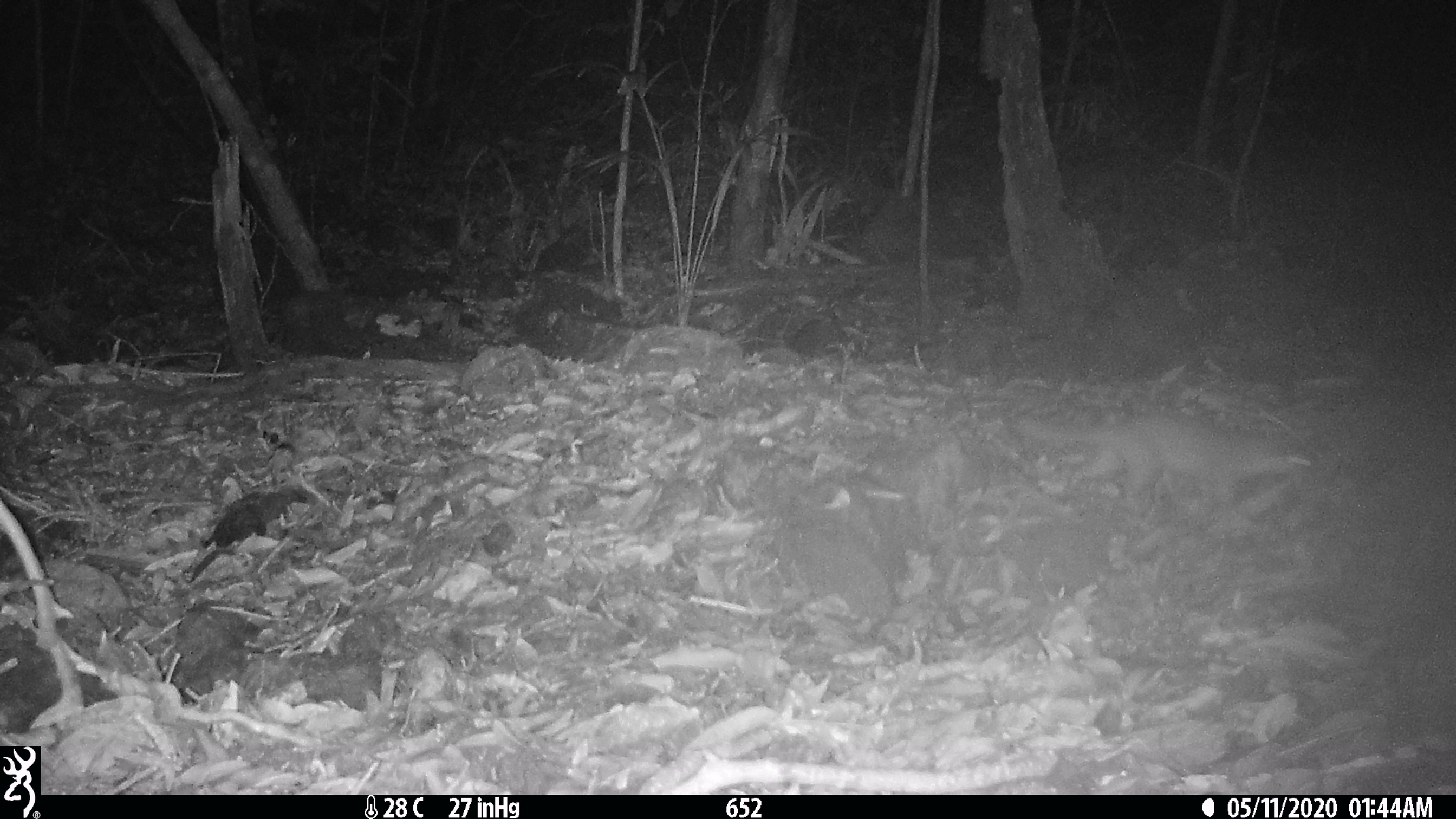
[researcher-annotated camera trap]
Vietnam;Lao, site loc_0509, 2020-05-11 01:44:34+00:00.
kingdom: Animalia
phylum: Chordata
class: Mammalia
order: Carnivora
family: Mustelidae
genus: Melogale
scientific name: Melogale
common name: ferret badger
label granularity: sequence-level